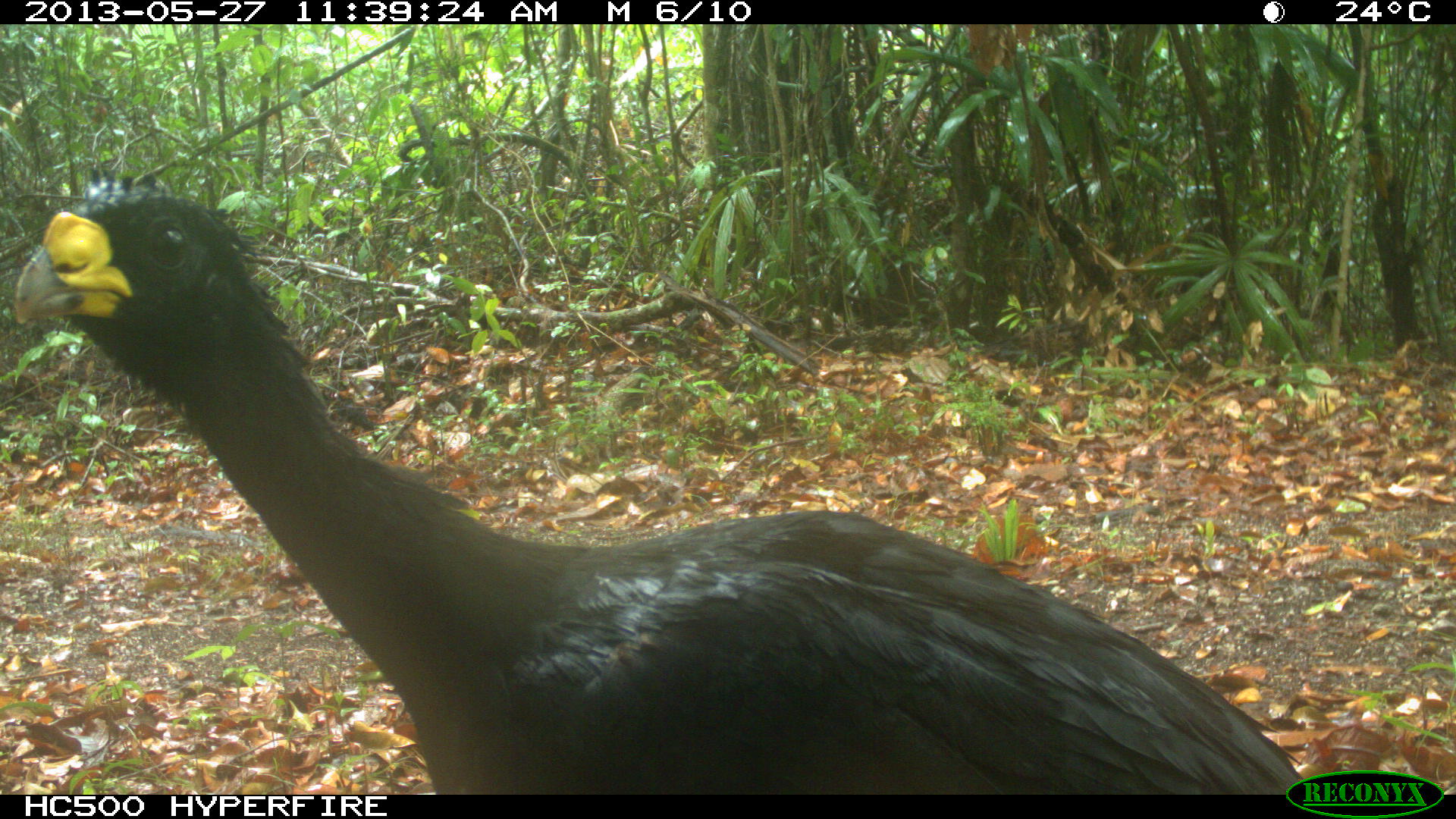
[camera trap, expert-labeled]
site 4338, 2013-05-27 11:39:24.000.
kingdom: Animalia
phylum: Chordata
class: Aves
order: Galliformes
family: Cracidae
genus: Crax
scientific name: Crax rubra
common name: great curassow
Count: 1.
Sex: male.